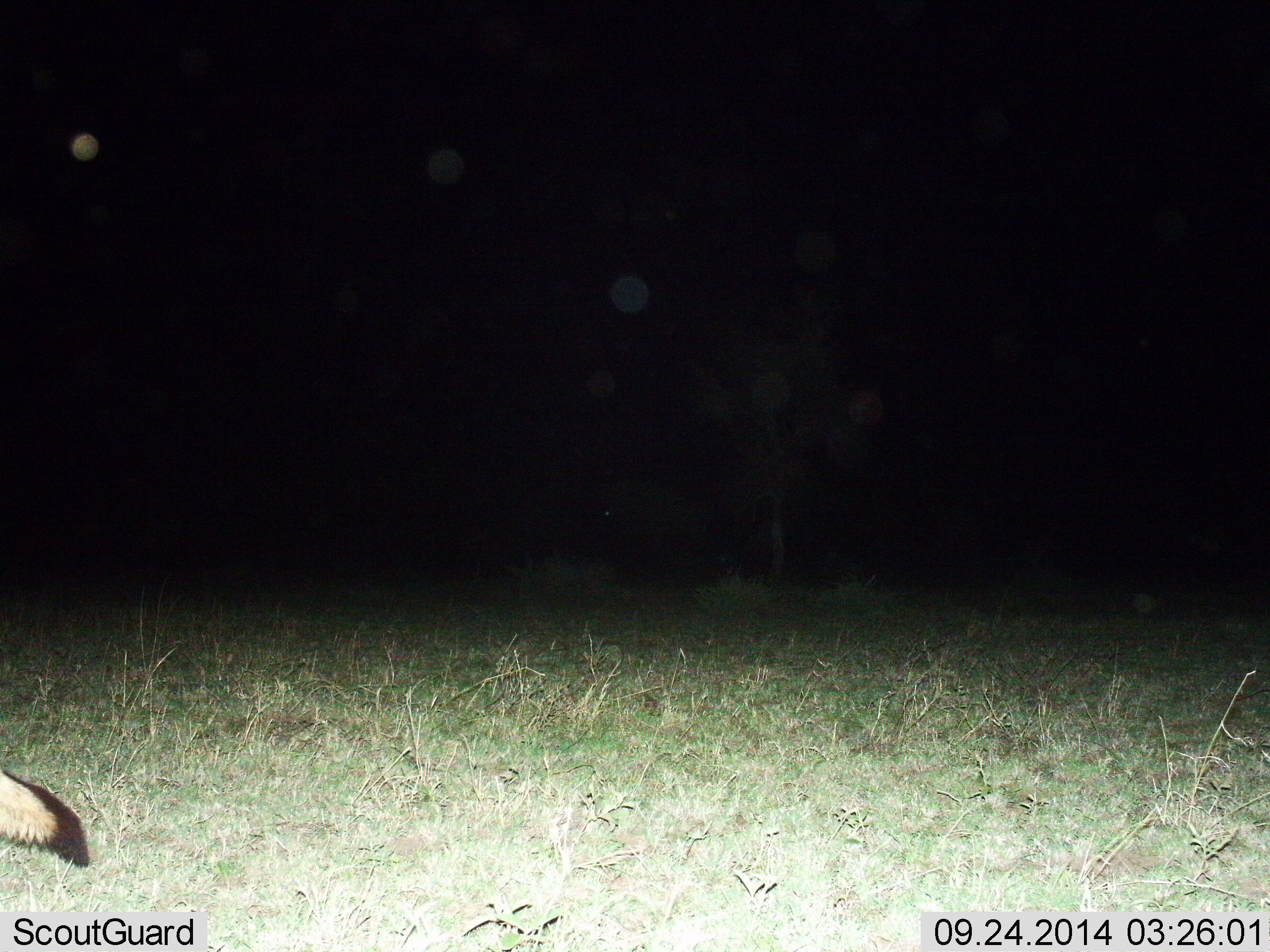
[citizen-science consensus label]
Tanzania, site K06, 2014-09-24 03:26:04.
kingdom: Animalia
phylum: Chordata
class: Mammalia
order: Carnivora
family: Hyaenidae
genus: Proteles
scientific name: Proteles cristatus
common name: aardwolf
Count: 1.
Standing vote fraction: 17%.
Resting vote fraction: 0%.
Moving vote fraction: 83%.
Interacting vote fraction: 0%.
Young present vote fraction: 0%.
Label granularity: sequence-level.